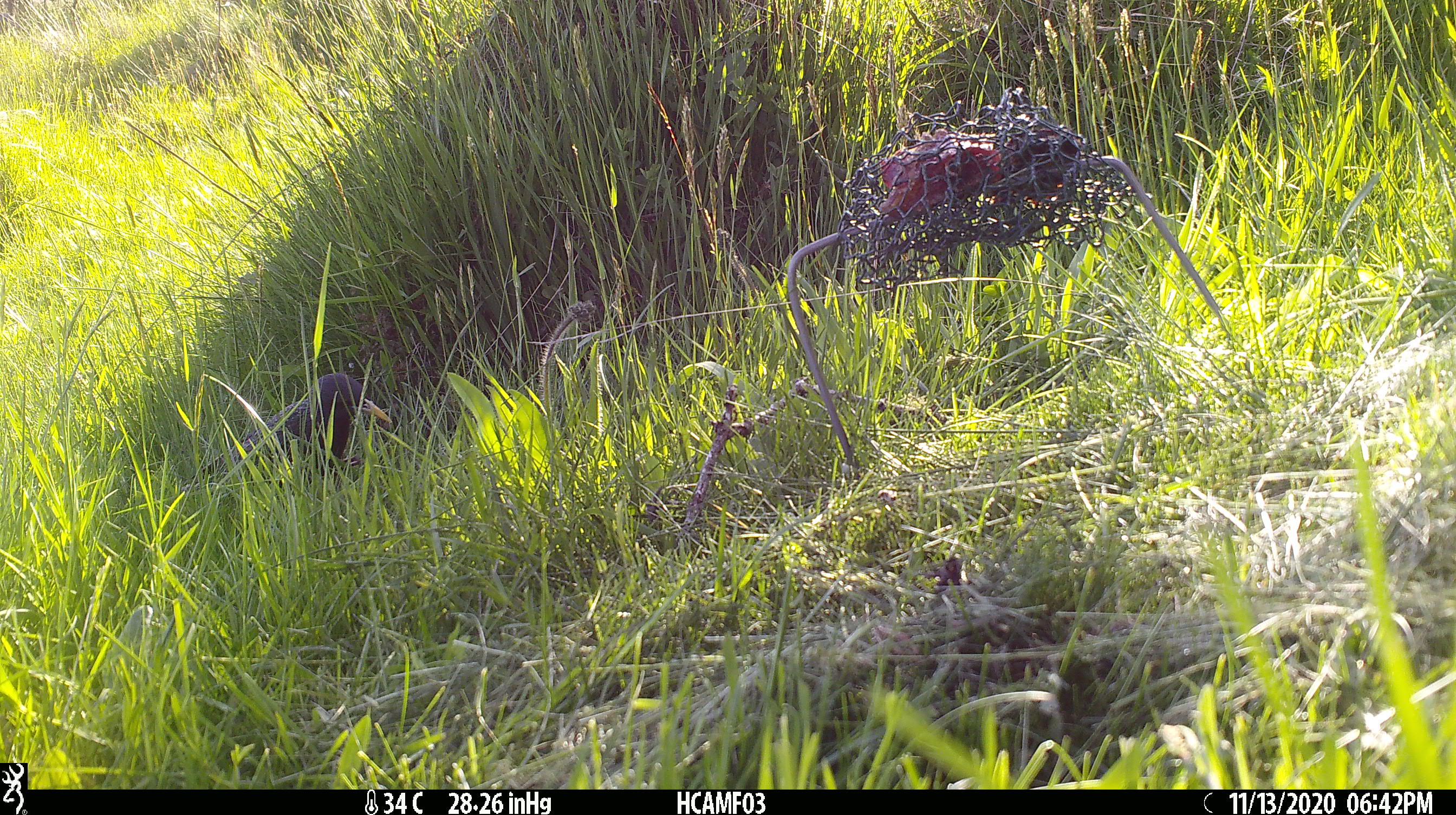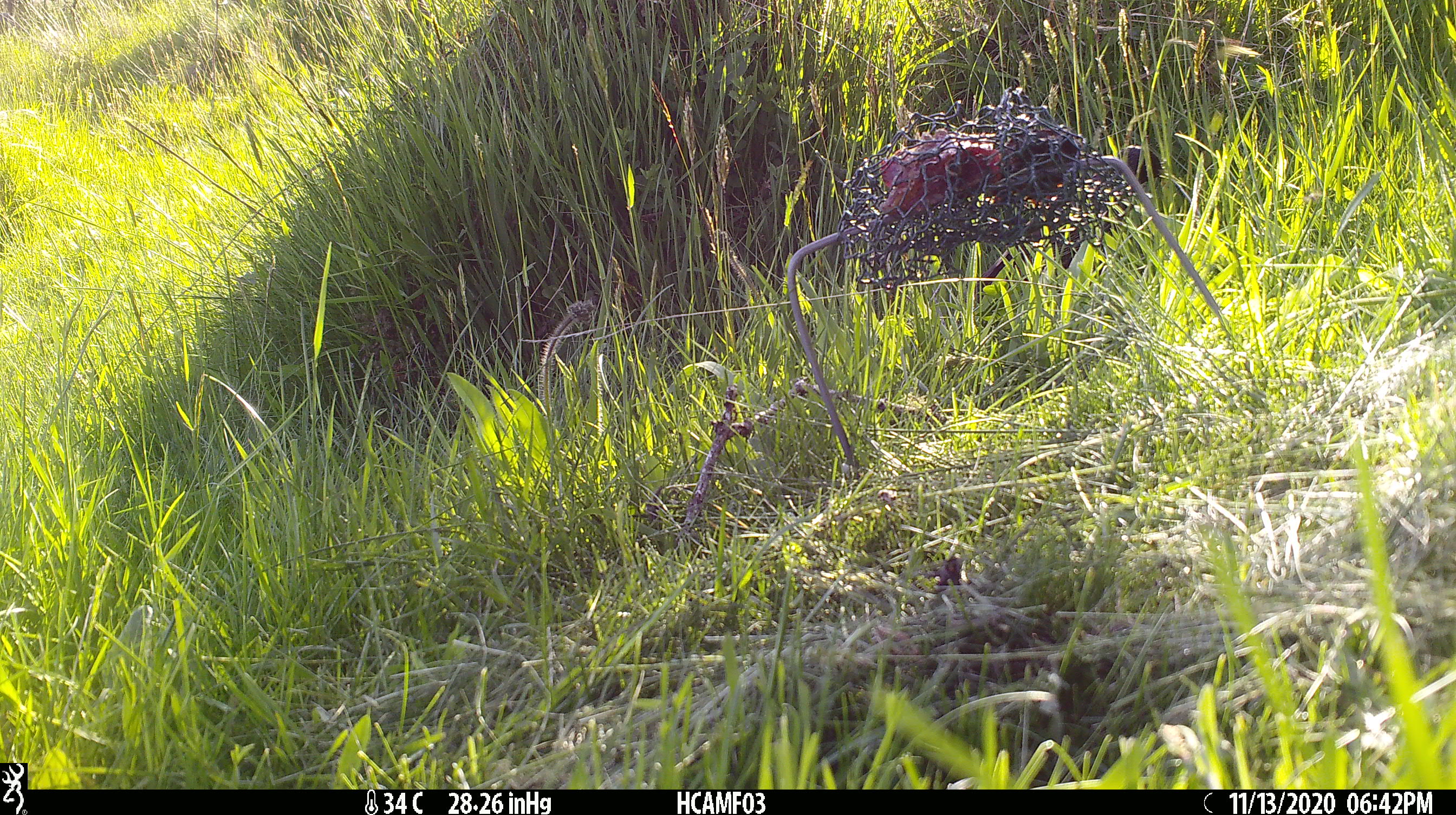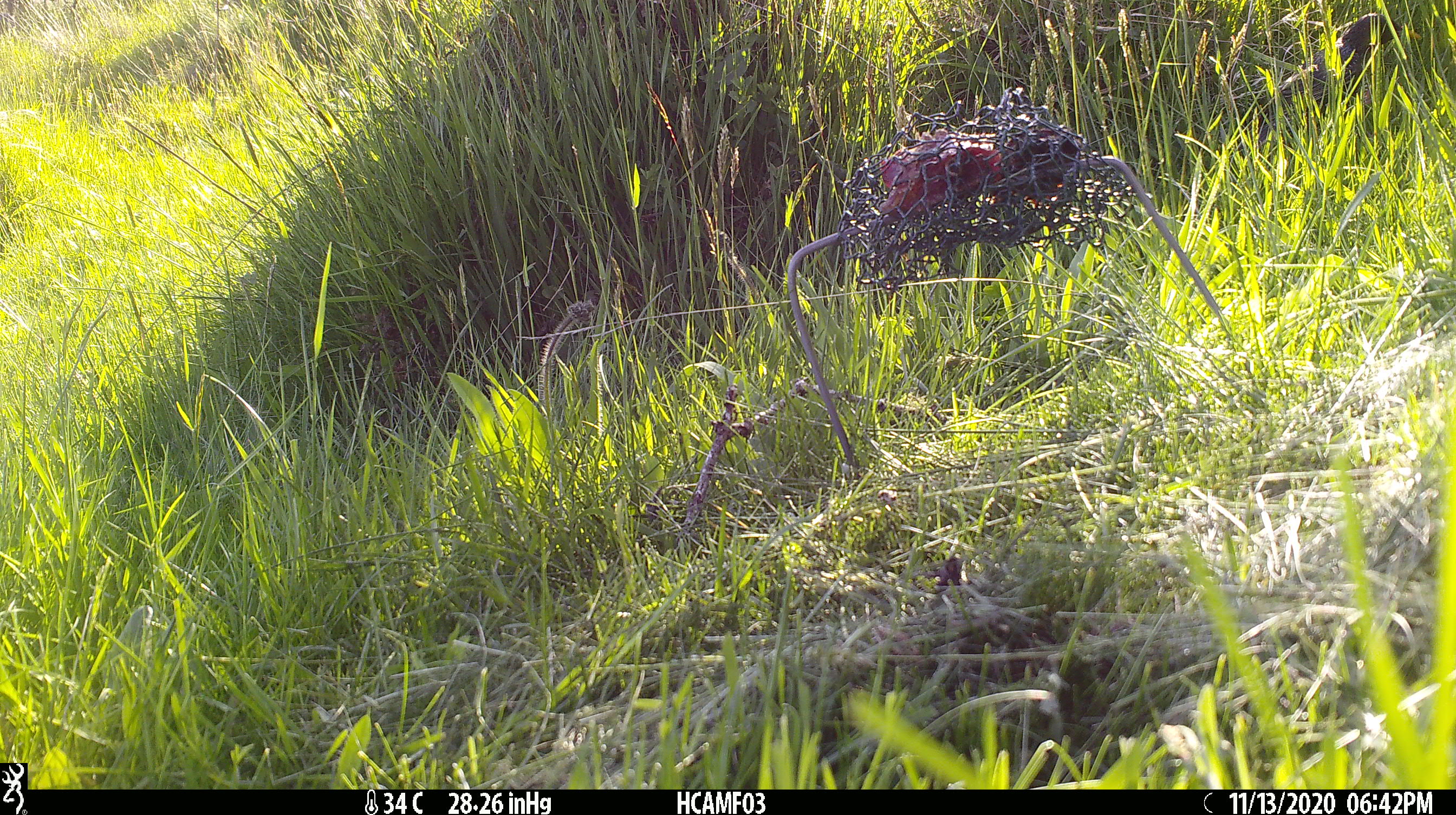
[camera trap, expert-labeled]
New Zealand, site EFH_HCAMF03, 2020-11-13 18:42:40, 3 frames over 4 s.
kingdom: Animalia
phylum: Chordata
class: Aves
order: Passeriformes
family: Sturnidae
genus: Sturnus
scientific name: Sturnus vulgaris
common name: european starling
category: starling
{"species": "starling (european starling) (Sturnus vulgaris)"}